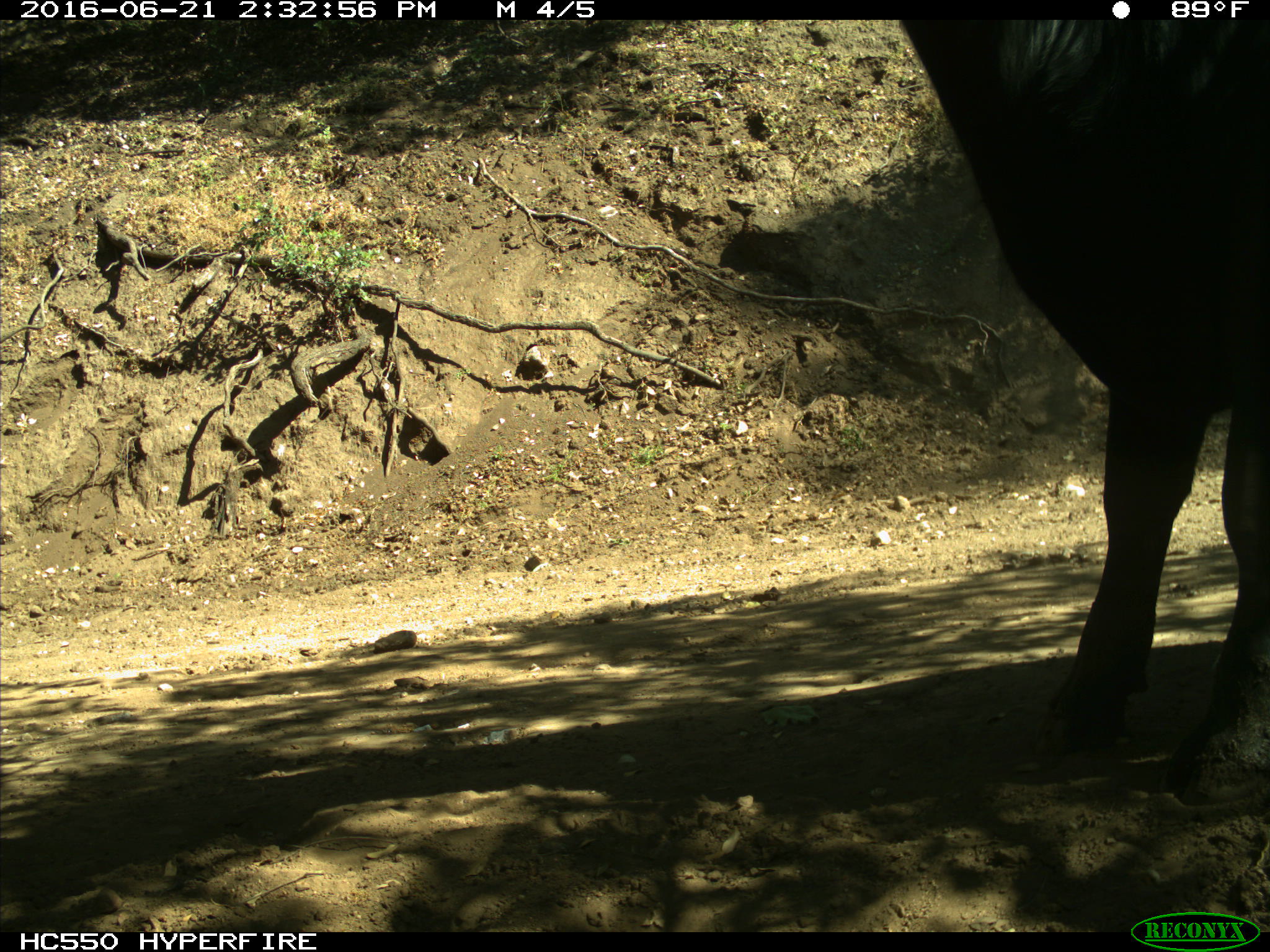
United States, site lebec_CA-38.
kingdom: Animalia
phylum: Chordata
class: Mammalia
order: Artiodactyla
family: Bovidae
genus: Bos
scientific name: Bos taurus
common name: domestic cow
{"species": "Bos taurus (domestic cow)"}